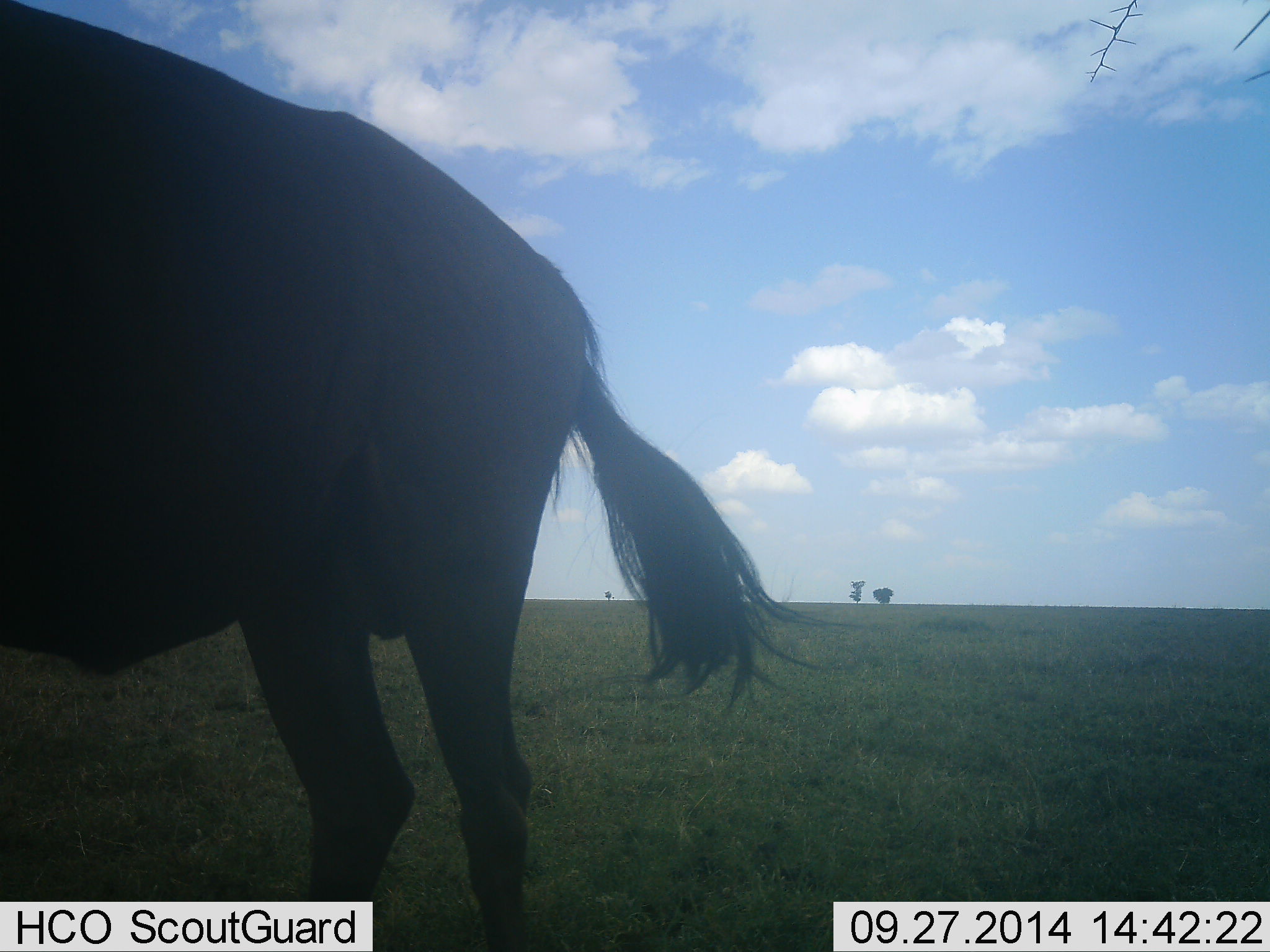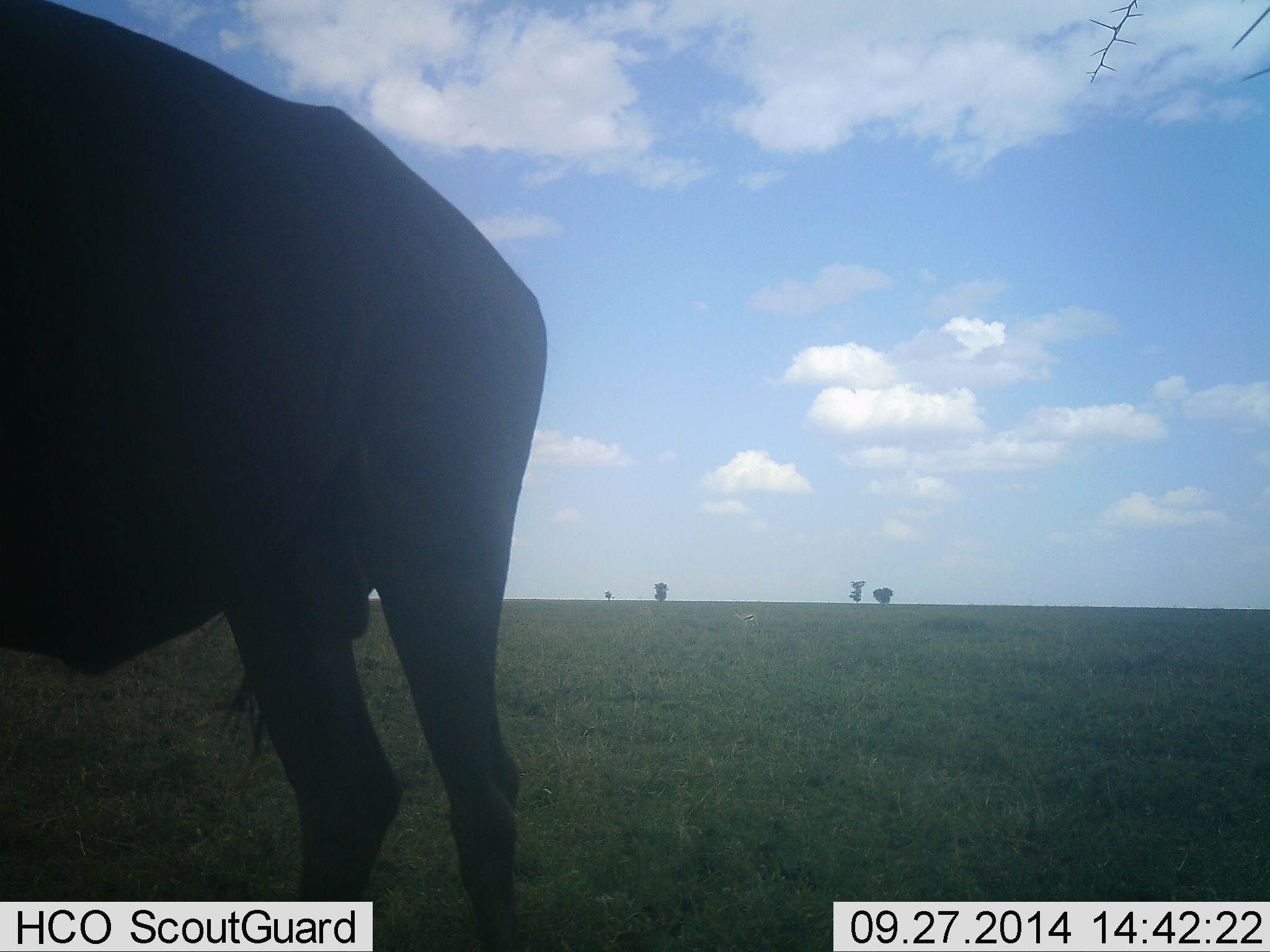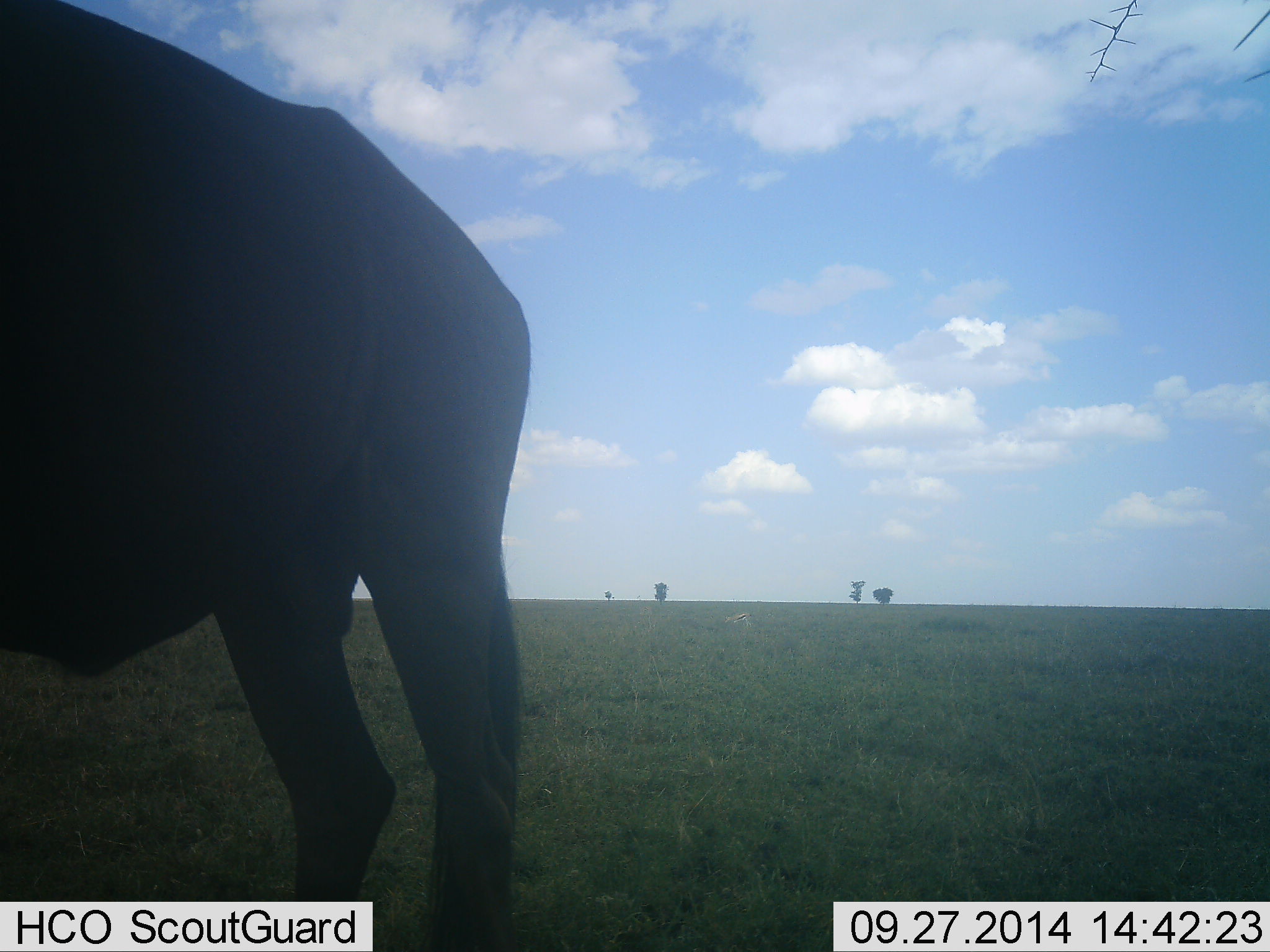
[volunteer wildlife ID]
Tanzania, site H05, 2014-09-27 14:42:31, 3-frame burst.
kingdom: Animalia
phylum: Chordata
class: Mammalia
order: Artiodactyla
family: Bovidae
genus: Connochaetes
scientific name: Connochaetes taurinus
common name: blue wildebeest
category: wildebeest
Wildebeest (blue wildebeest) (Connochaetes taurinus), count 1. Behavior (volunteer vote fractions): standing 100%, resting 0%, moving 0%, interacting 0%. Young present (vote fraction): 0%. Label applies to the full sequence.